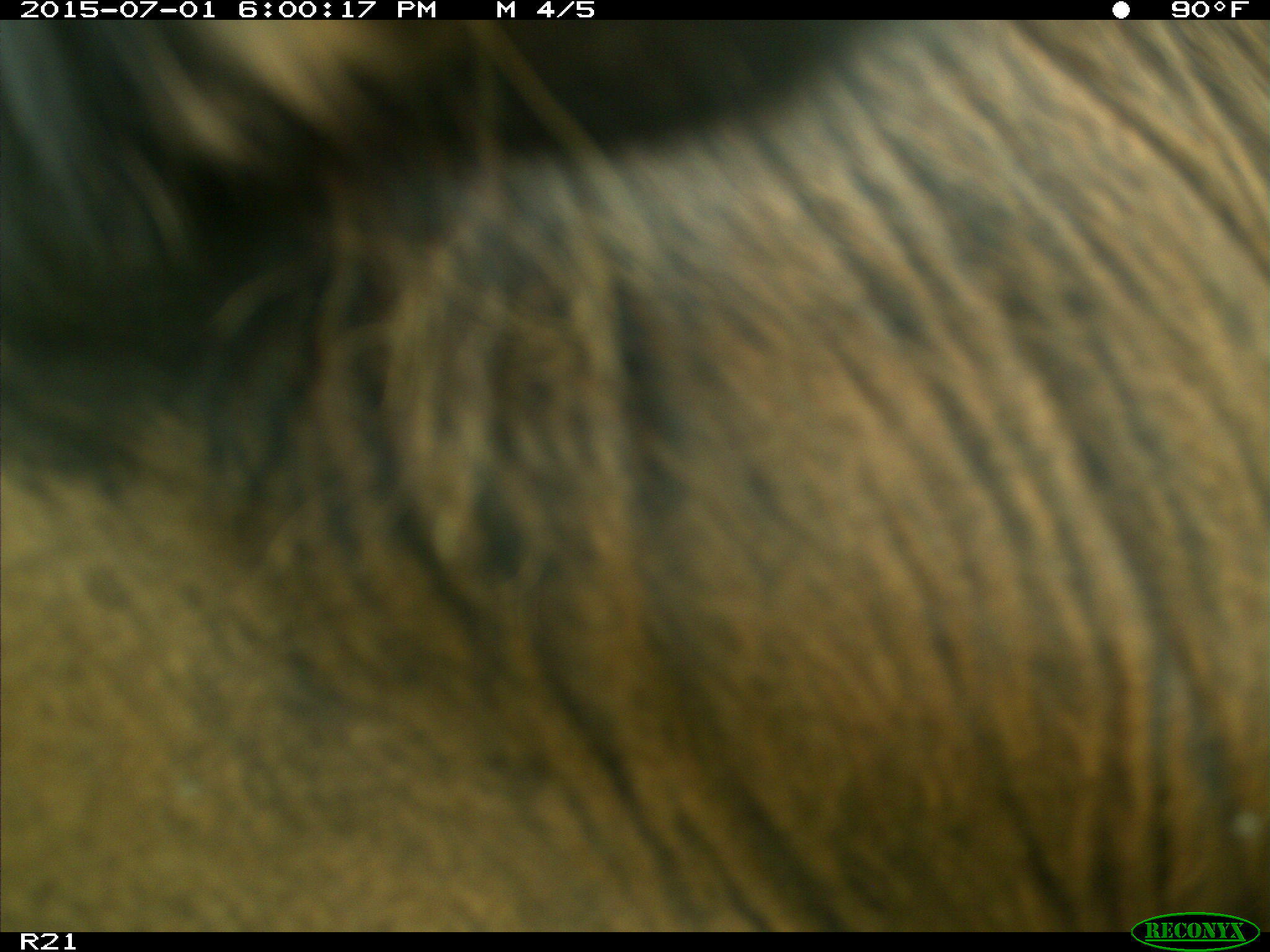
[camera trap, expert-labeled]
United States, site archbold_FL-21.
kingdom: Animalia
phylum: Chordata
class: Mammalia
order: Artiodactyla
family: Bovidae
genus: Bos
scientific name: Bos taurus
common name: domestic cow